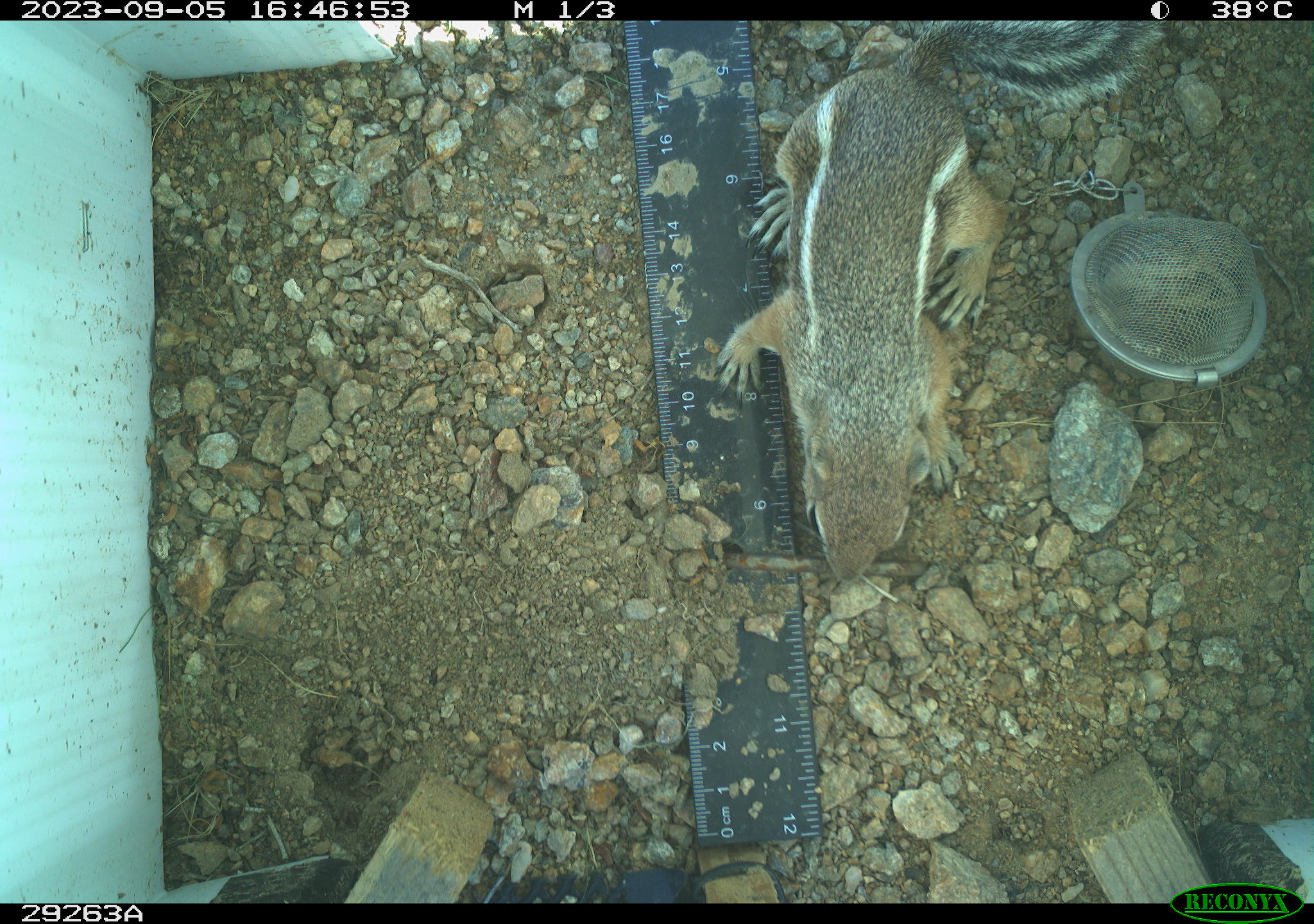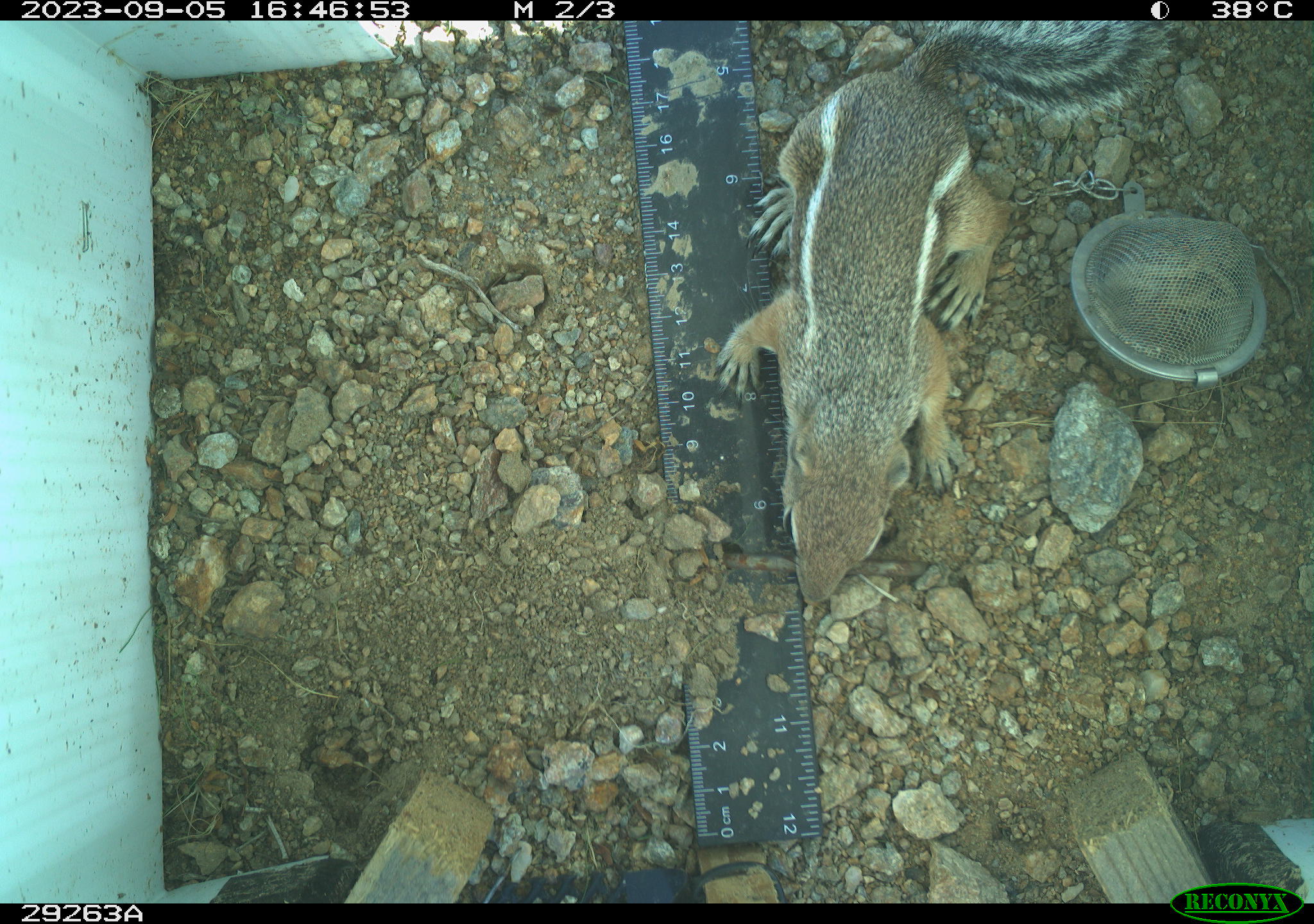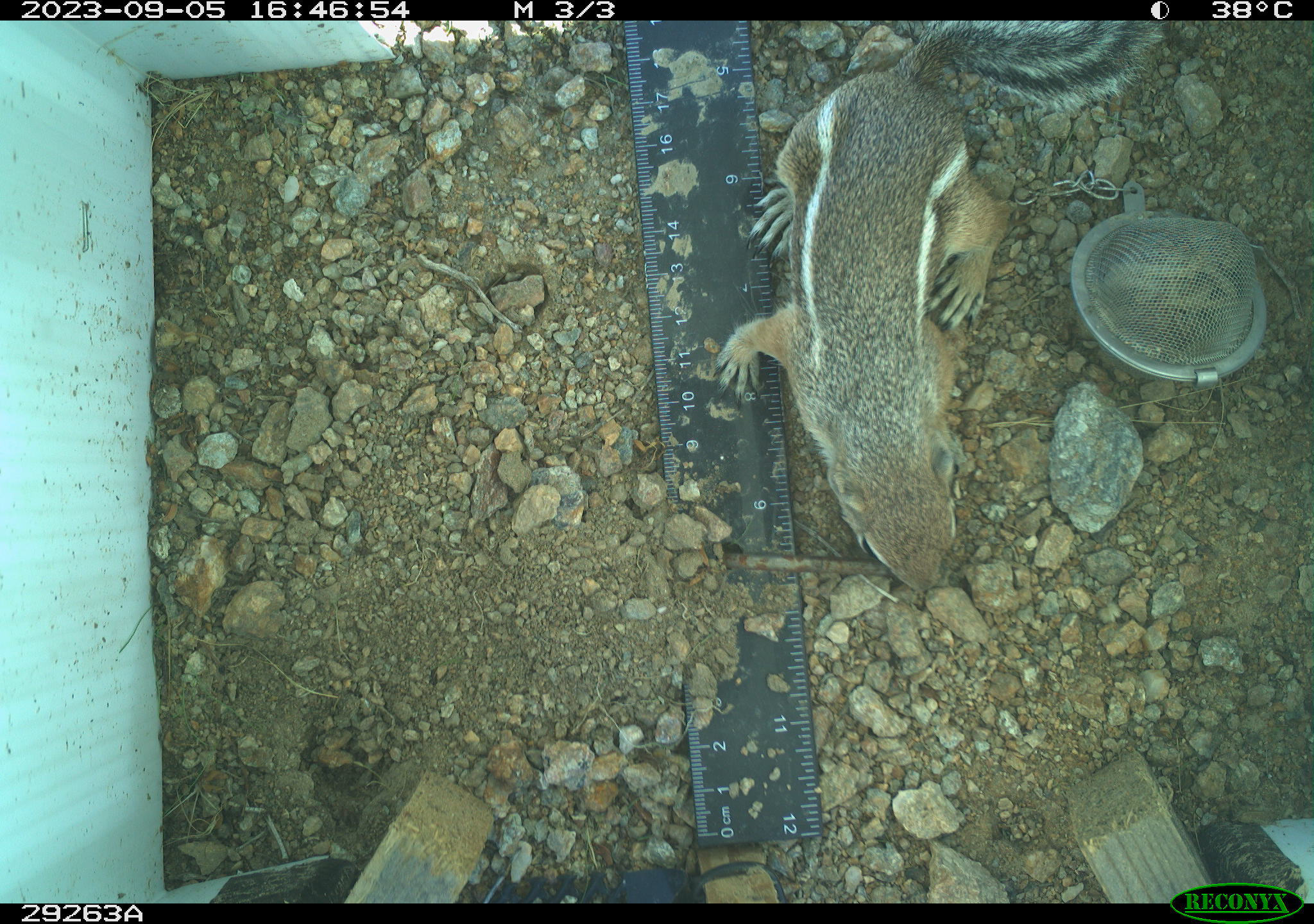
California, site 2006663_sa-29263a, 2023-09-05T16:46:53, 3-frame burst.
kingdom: Animalia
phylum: Chordata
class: Mammalia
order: Rodentia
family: Sciuridae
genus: Ammospermophilus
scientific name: Ammospermophilus leucurus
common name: white-tailed antelope squirrel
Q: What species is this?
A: White-tailed antelope squirrel (Ammospermophilus leucurus).